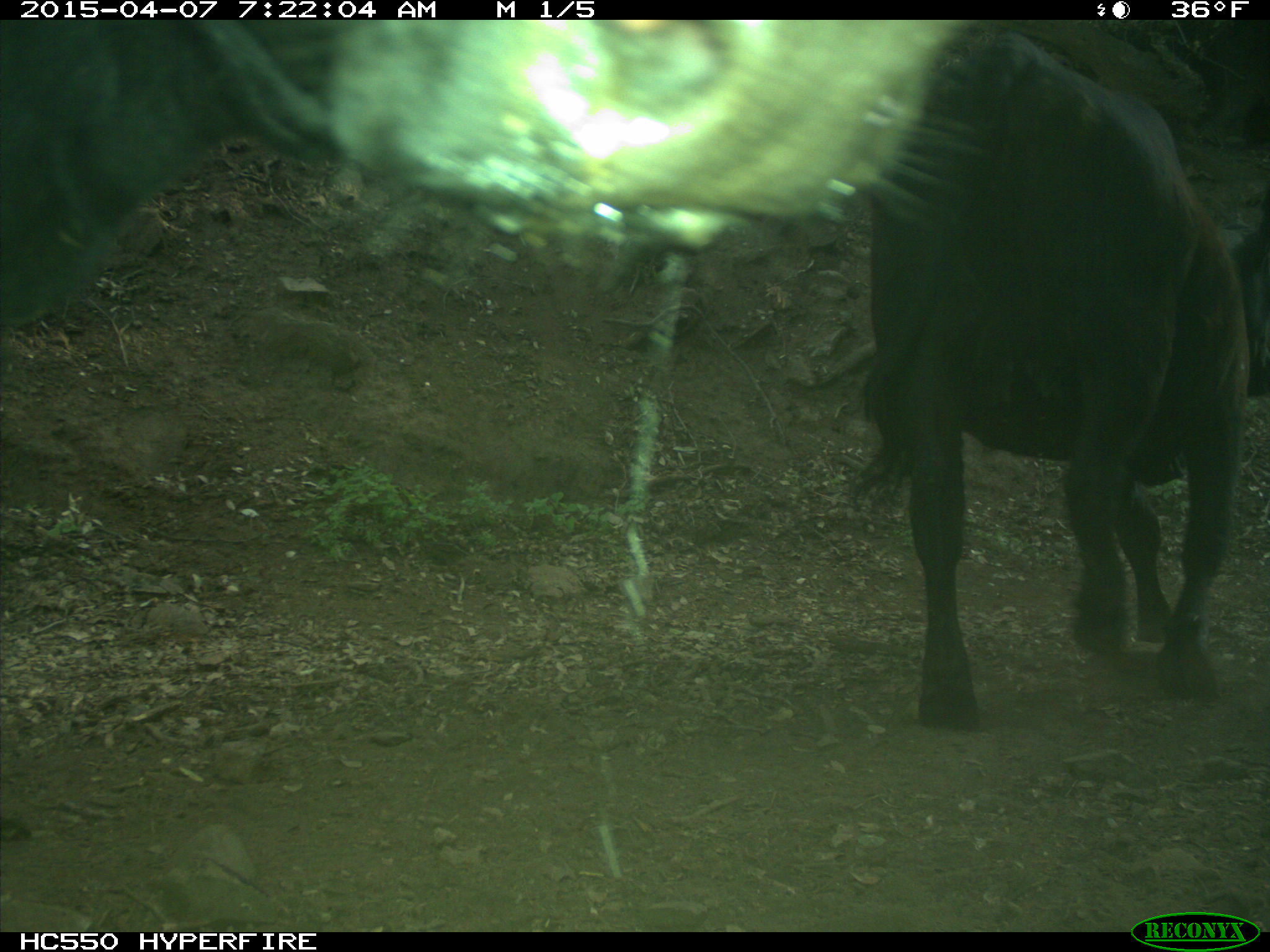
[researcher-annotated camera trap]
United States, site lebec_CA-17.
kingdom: Animalia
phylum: Chordata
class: Mammalia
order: Artiodactyla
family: Bovidae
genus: Bos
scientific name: Bos taurus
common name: domestic cow